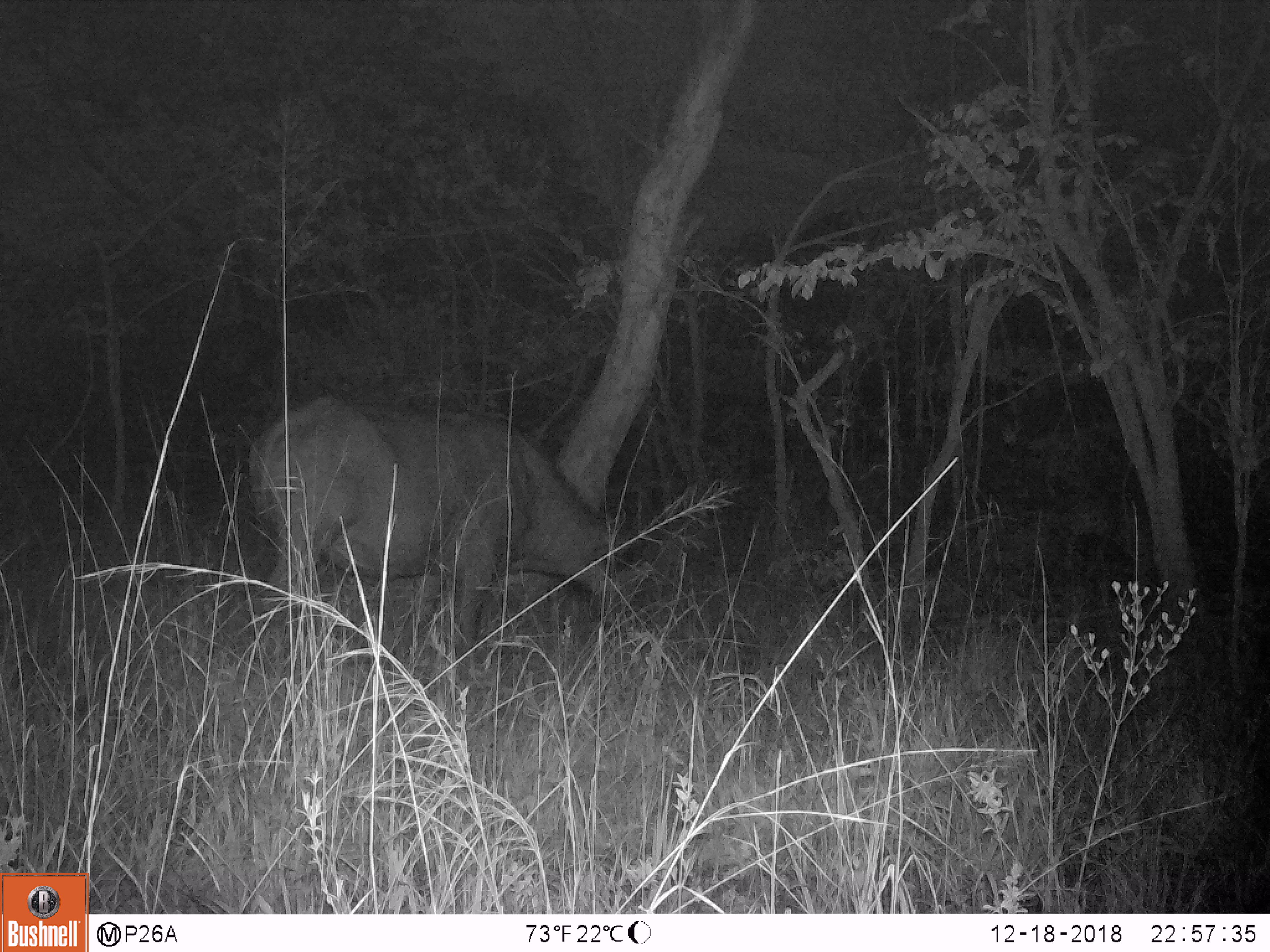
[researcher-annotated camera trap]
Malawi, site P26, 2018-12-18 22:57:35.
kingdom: Animalia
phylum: Chordata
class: Mammalia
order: Artiodactyla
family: Bovidae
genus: Syncerus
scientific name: Syncerus caffer caffer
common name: cape buffalo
Cape buffalo (Syncerus caffer caffer), count 1.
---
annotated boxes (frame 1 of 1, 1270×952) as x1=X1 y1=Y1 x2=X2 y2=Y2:
cape buffalo: x1=233 y1=383 x2=662 y2=670